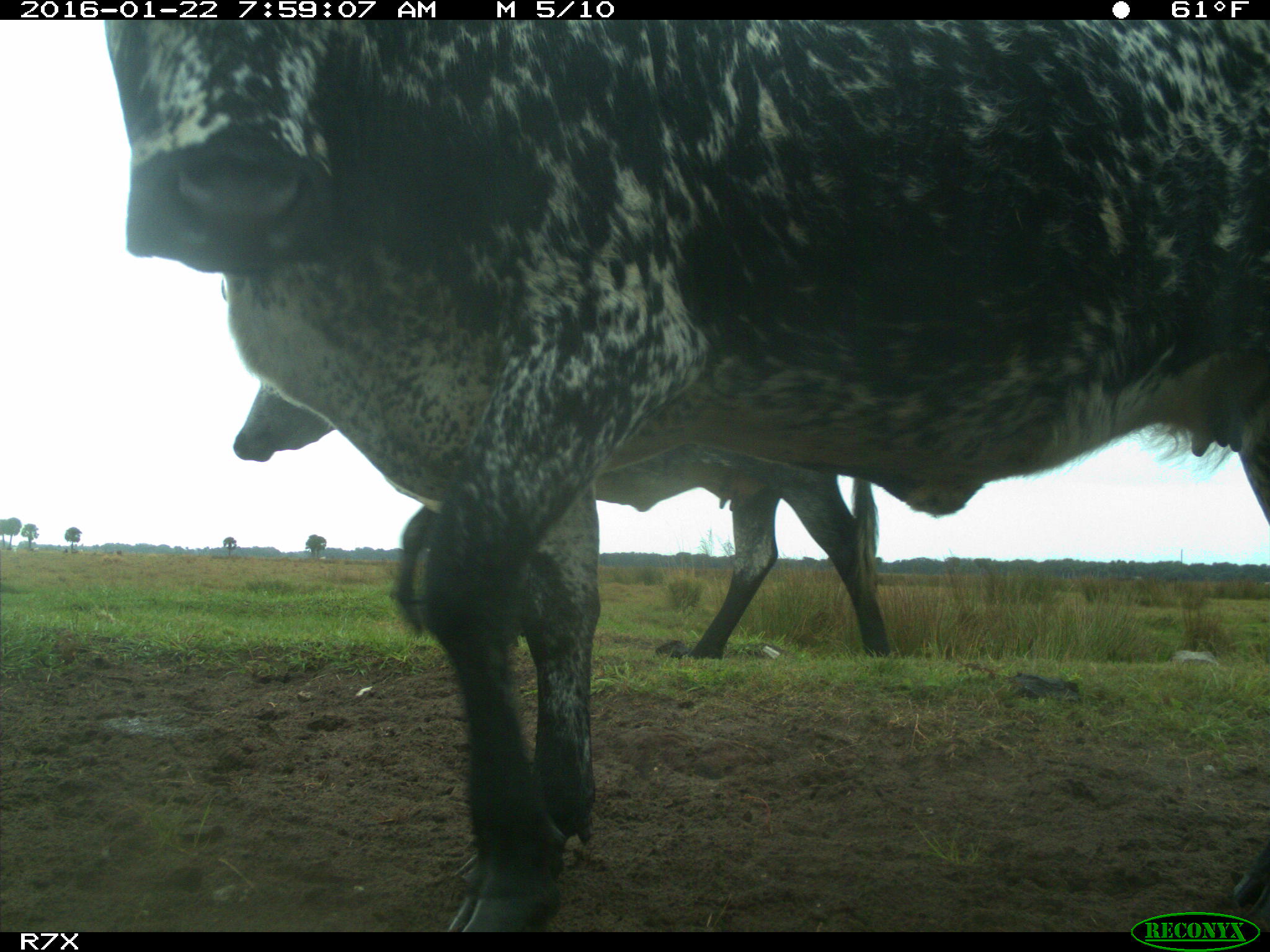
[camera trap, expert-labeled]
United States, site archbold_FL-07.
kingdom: Animalia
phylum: Chordata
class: Mammalia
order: Artiodactyla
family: Bovidae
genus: Bos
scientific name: Bos taurus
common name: domestic cow